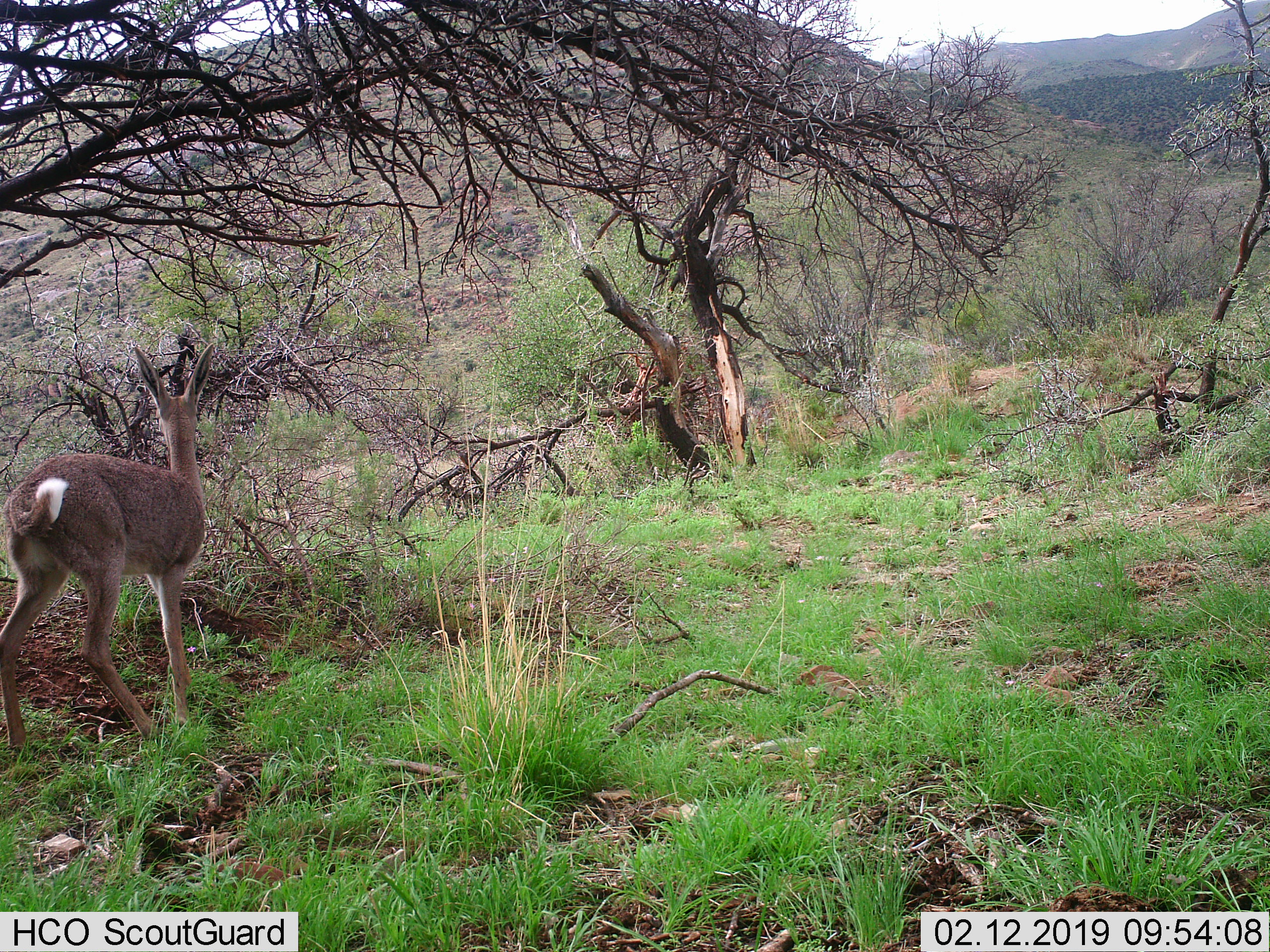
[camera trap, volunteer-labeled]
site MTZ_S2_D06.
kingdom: Animalia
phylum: Chordata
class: Mammalia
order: Artiodactyla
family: Bovidae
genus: Pelea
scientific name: Pelea capreolus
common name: grey rhebok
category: rhebokgrey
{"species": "rhebokgrey (grey rhebok) (Pelea capreolus)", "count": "1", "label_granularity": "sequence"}